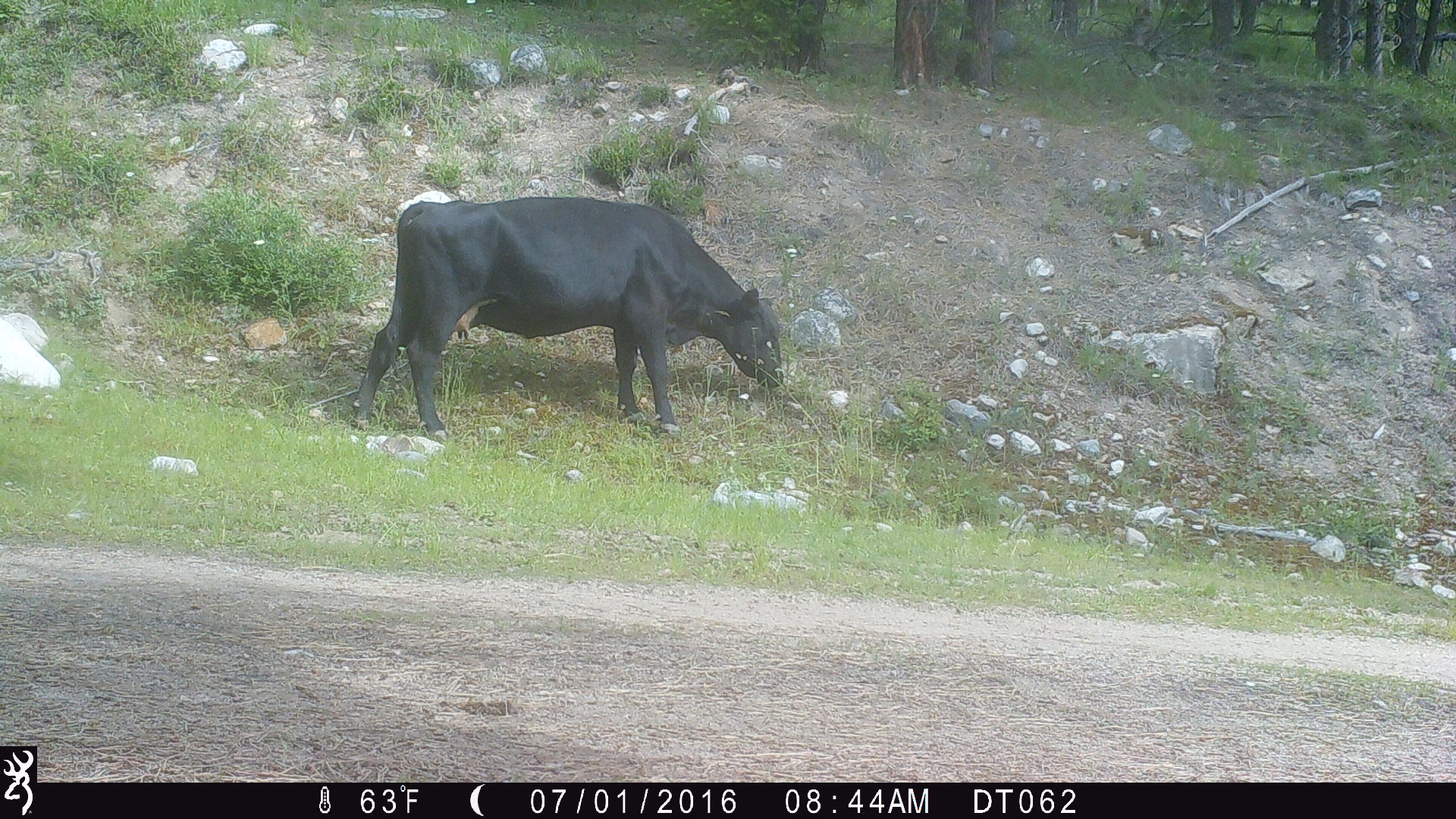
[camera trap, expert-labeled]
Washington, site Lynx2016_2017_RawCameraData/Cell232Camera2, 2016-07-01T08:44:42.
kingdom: Animalia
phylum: Chordata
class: Mammalia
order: Artiodactyla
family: Bovidae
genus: Bos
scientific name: Bos taurus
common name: domestic cattle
Domestic cattle (Bos taurus). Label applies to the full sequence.